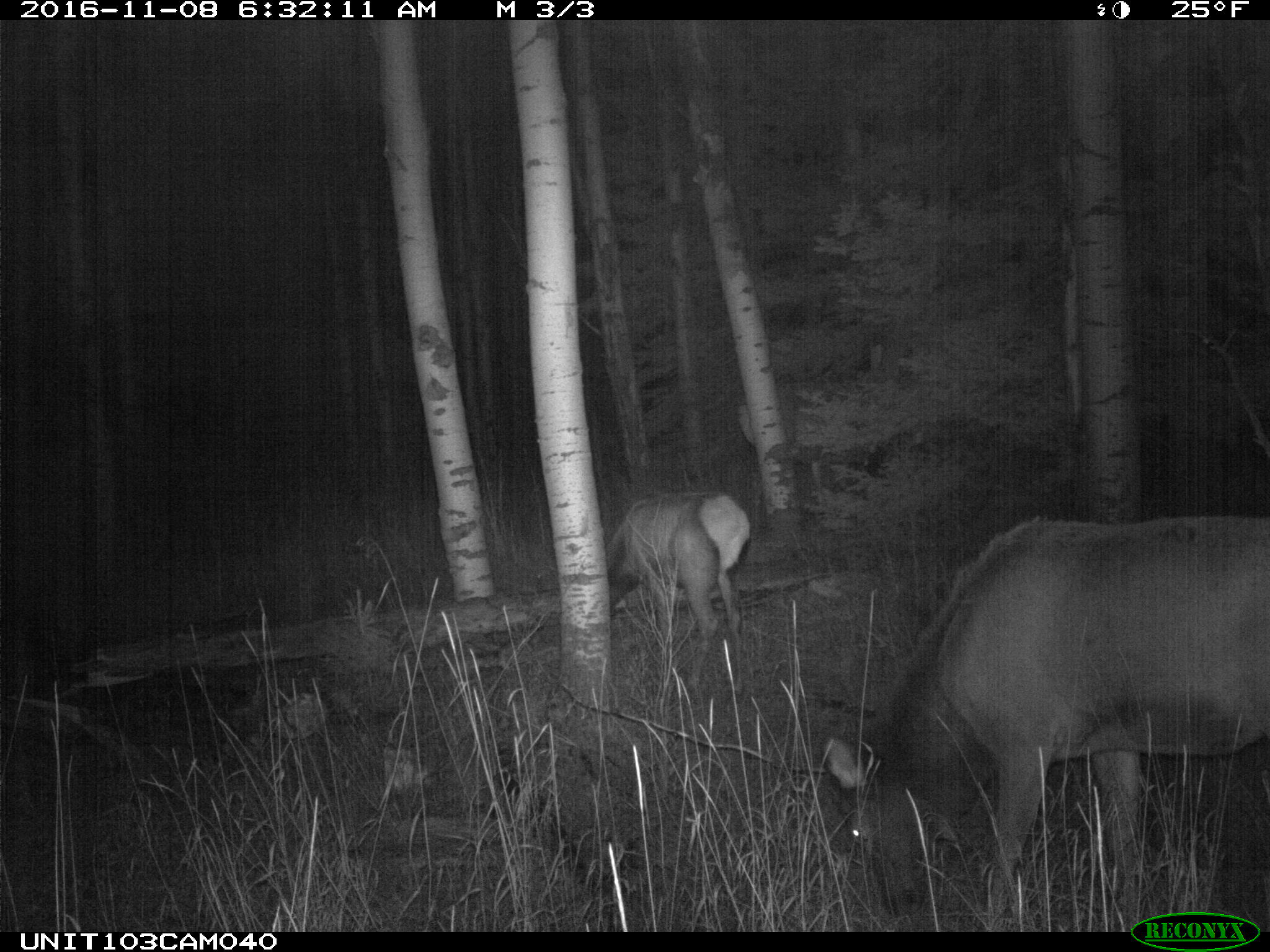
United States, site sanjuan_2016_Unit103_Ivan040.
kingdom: Animalia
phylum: Chordata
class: Mammalia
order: Artiodactyla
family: Cervidae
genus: Cervus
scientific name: Cervus elaphus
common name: red deer